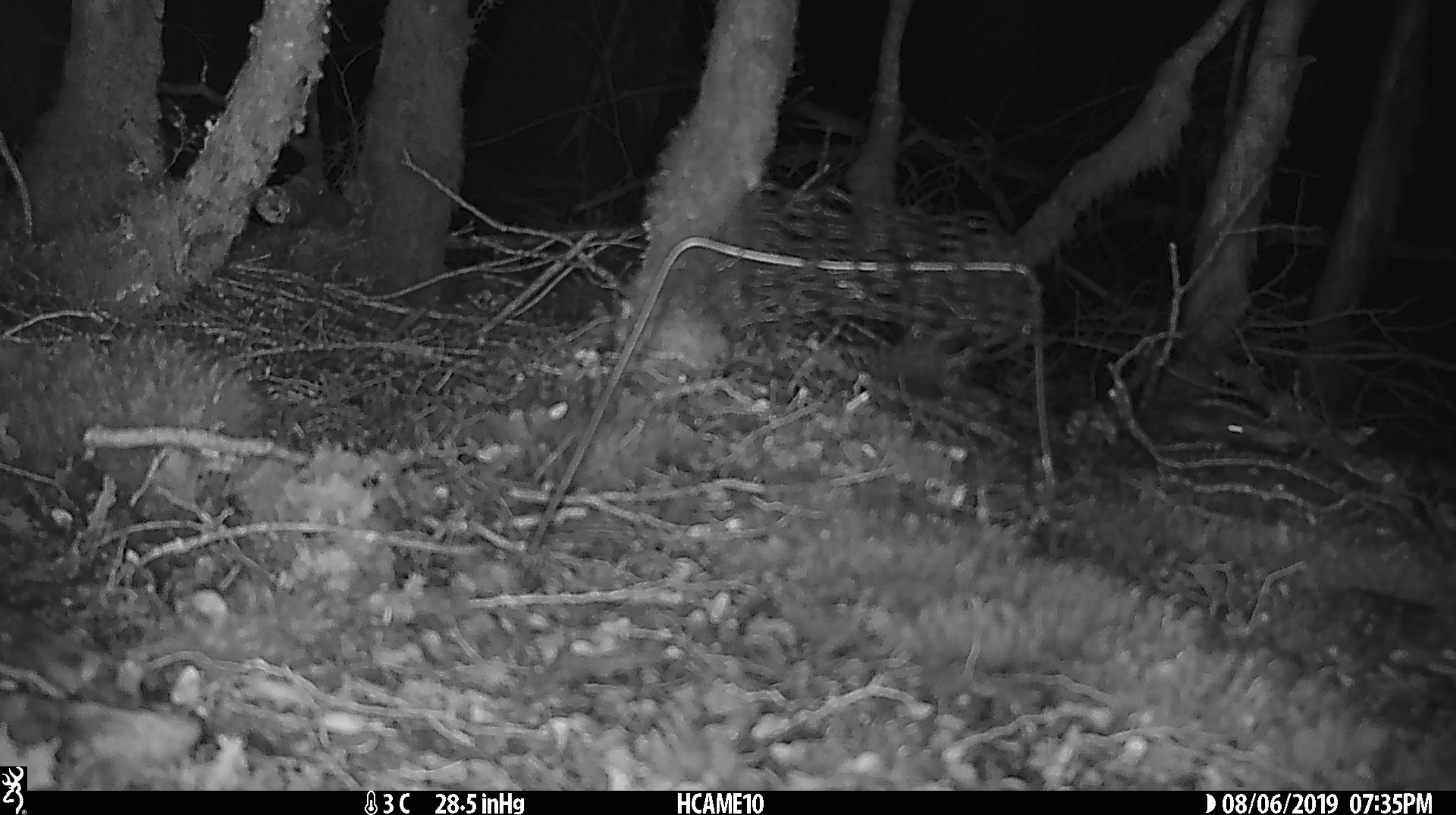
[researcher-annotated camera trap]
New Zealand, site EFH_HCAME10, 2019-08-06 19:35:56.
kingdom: Animalia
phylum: Chordata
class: Mammalia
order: Rodentia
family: Muridae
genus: Mus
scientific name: Mus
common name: mouse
Mouse (Mus).